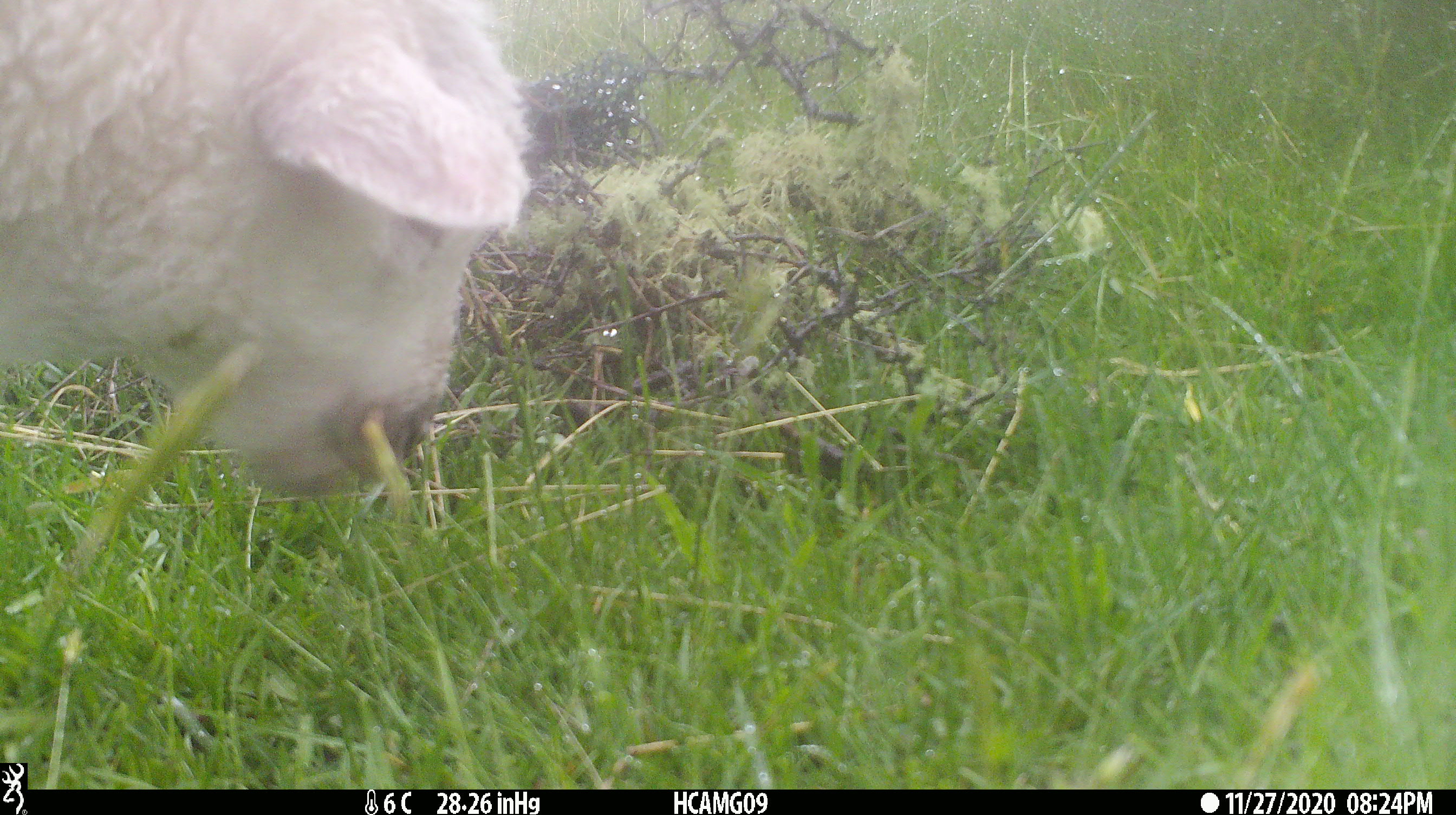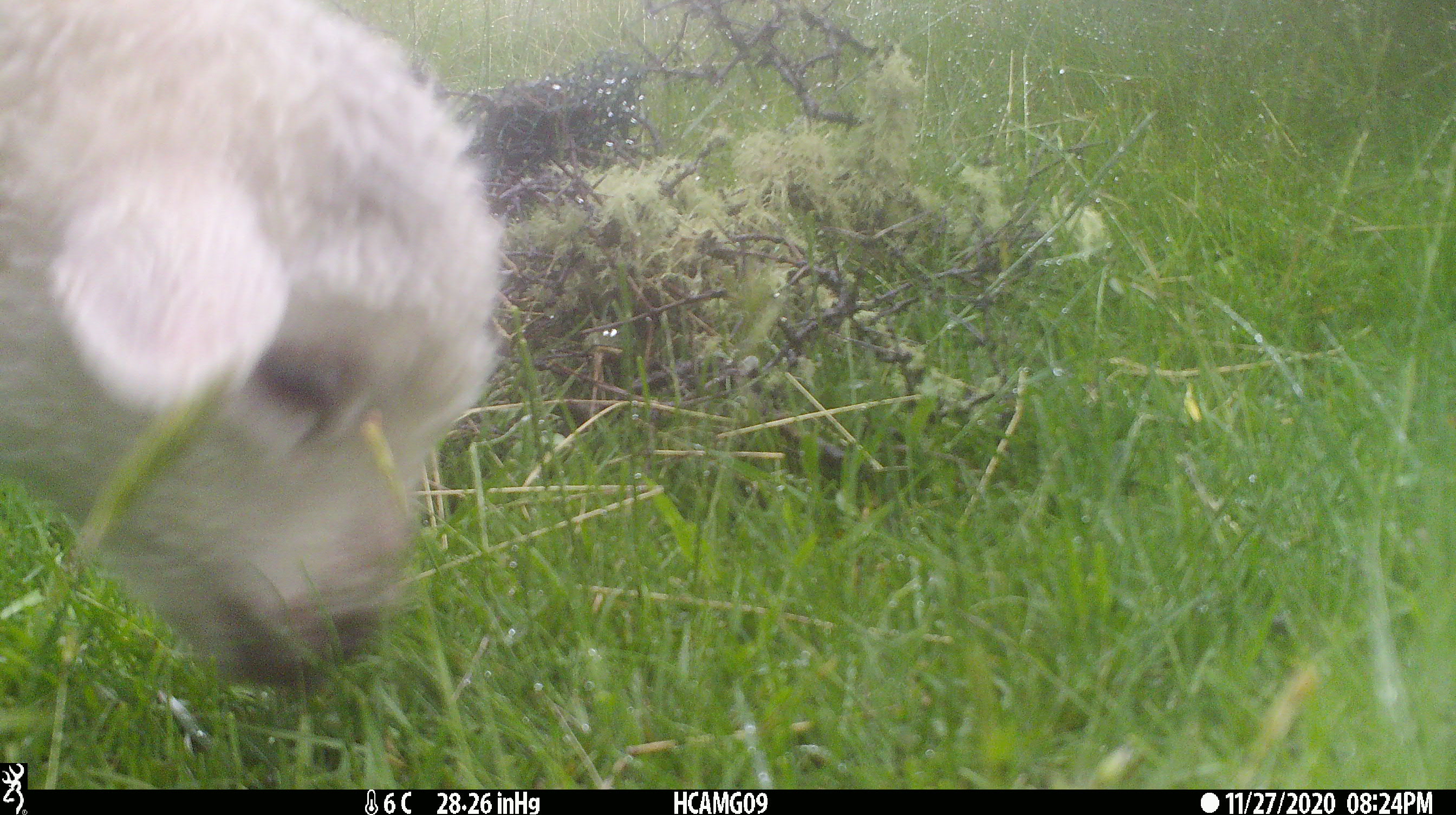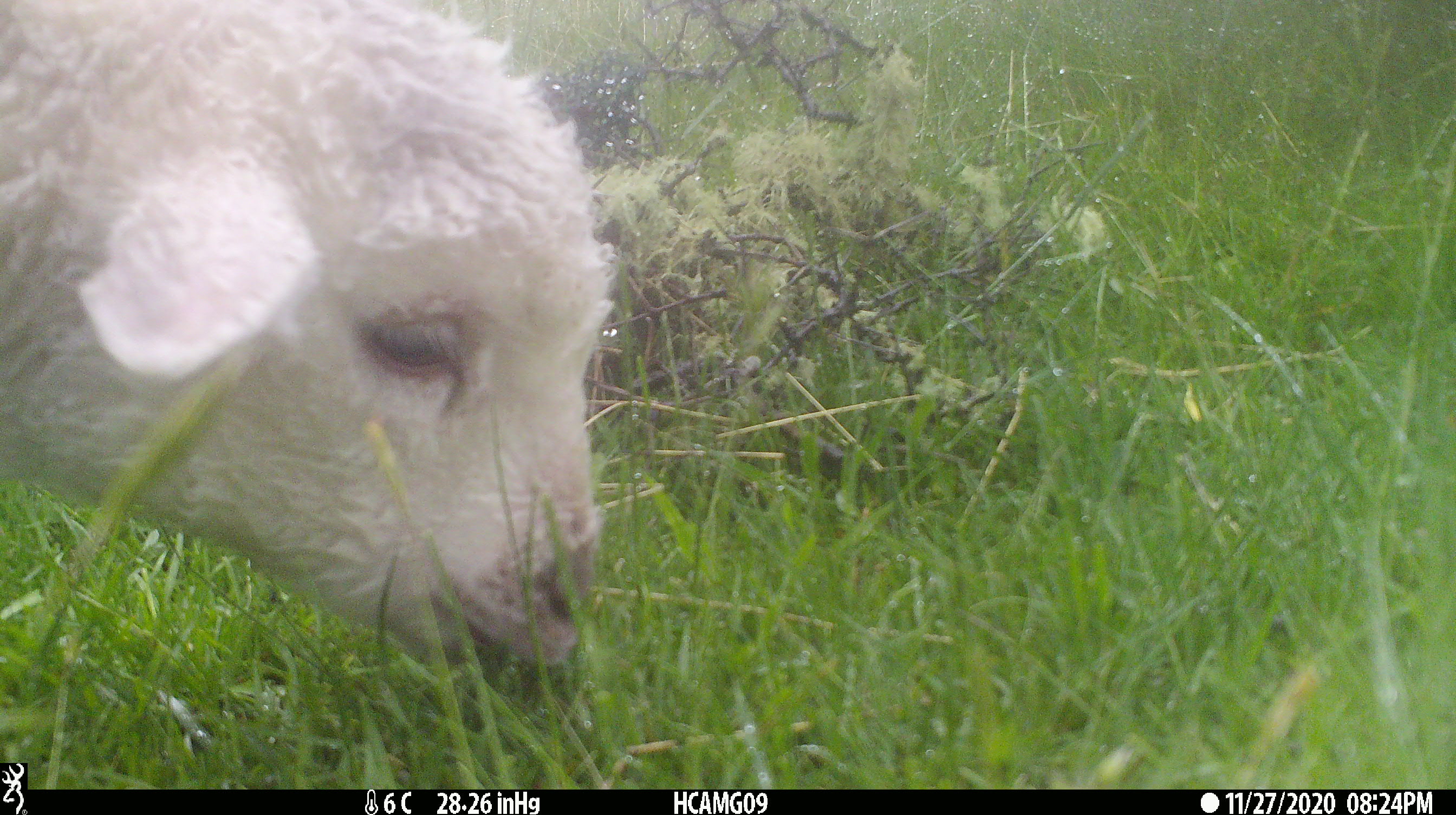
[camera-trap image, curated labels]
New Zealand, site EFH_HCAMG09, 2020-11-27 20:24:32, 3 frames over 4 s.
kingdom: Animalia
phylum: Chordata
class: Mammalia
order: Artiodactyla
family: Bovidae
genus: Ovis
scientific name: Ovis aries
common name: domestic sheep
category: sheep